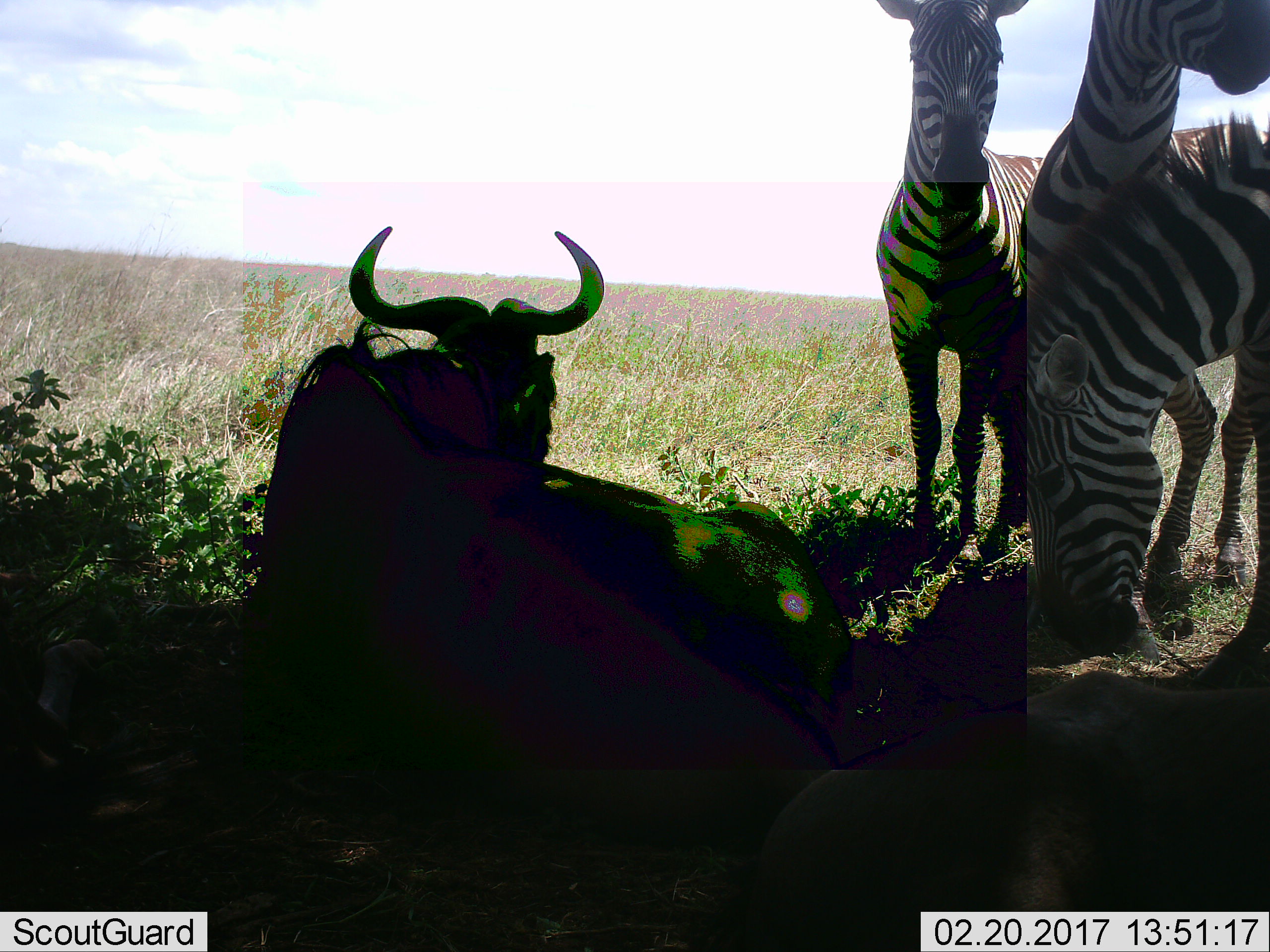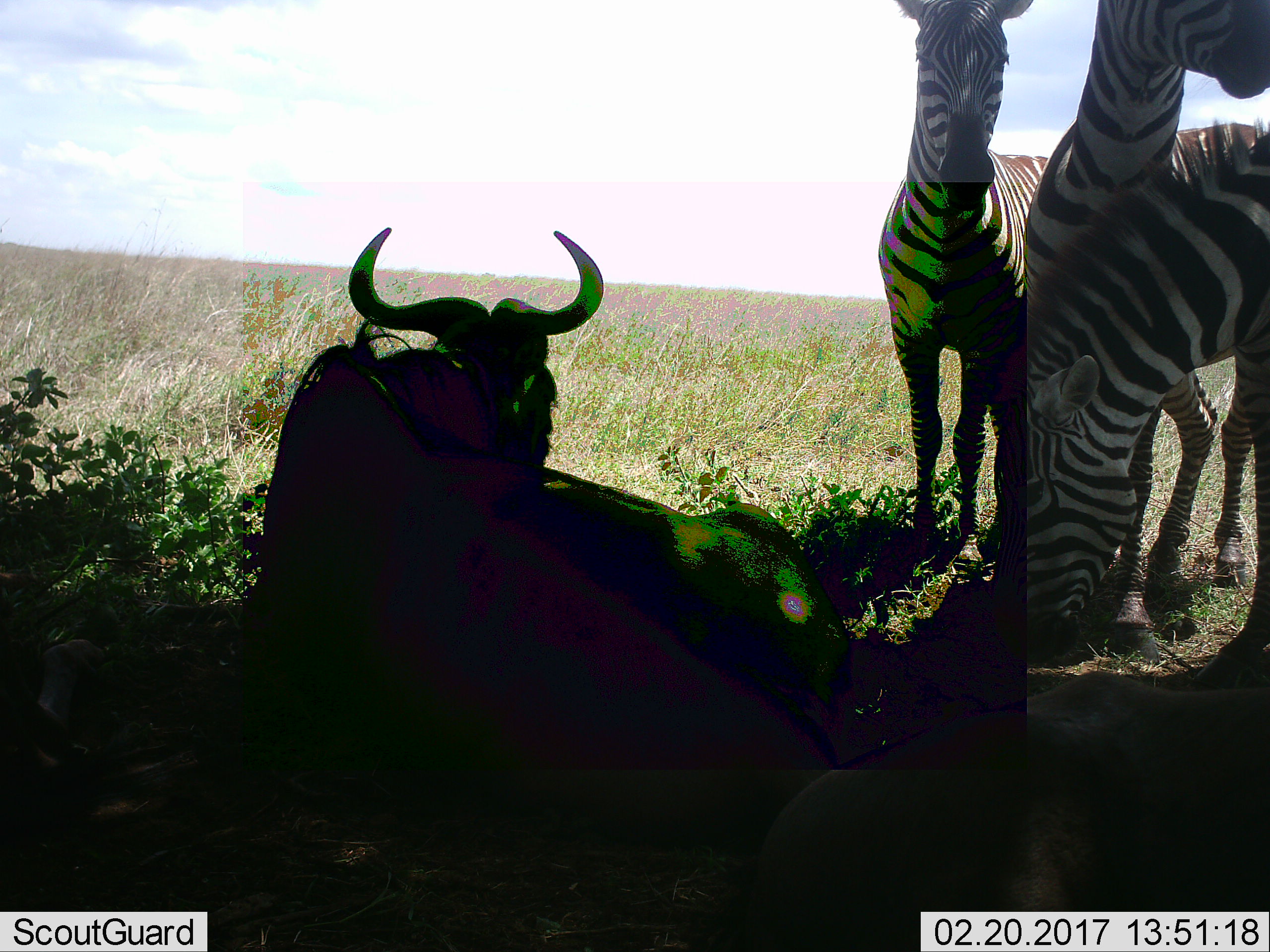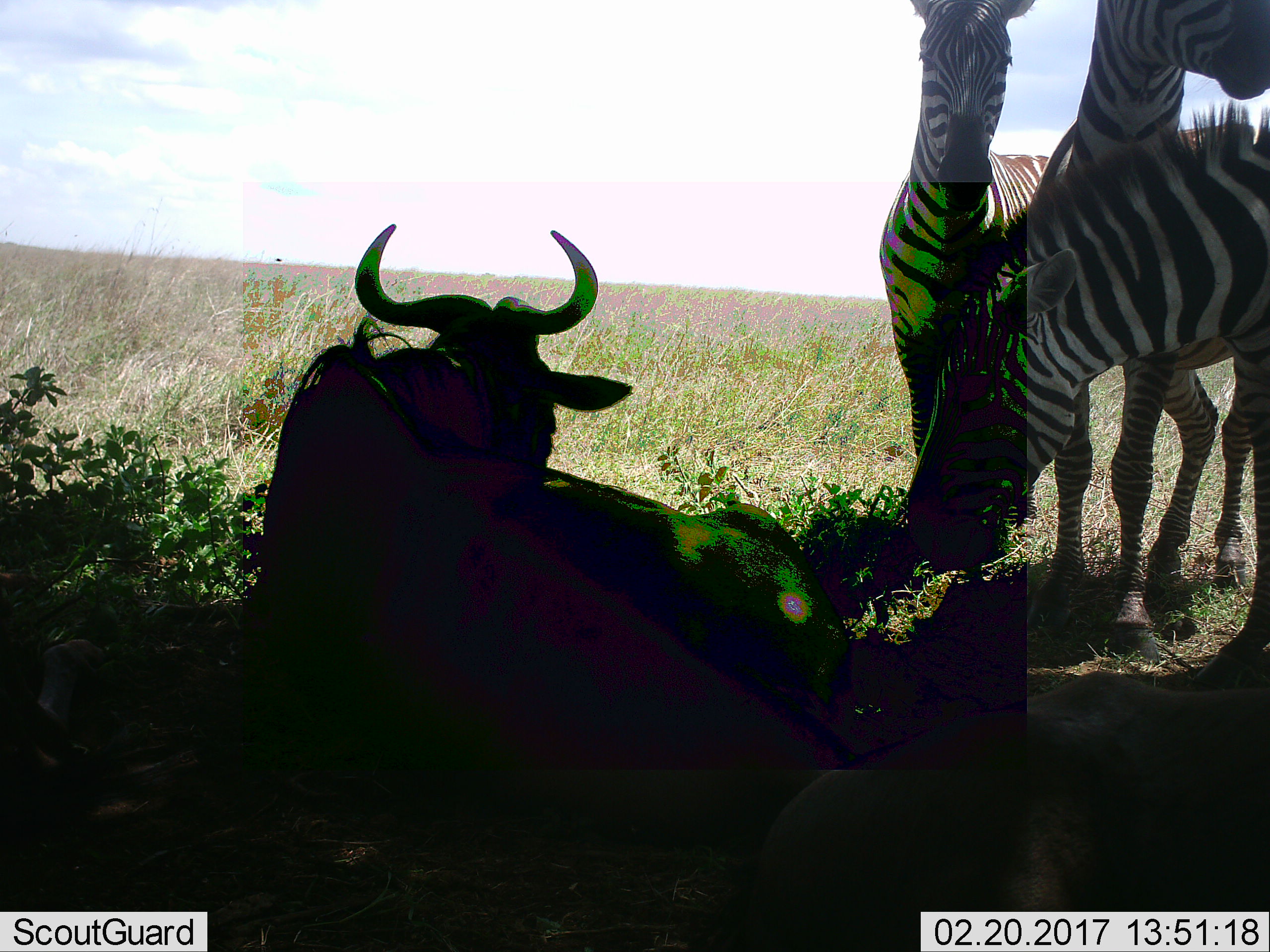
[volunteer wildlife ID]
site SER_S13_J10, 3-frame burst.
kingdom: Animalia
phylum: Chordata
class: Mammalia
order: Artiodactyla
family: Bovidae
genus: Connochaetes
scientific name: Connochaetes taurinus taurinus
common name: blue wildebeest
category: wildebeestblue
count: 1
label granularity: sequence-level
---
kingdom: Animalia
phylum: Chordata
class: Mammalia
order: Perissodactyla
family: Equidae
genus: Equus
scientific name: Equus quagga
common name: plains zebra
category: zebraplains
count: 3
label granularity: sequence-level